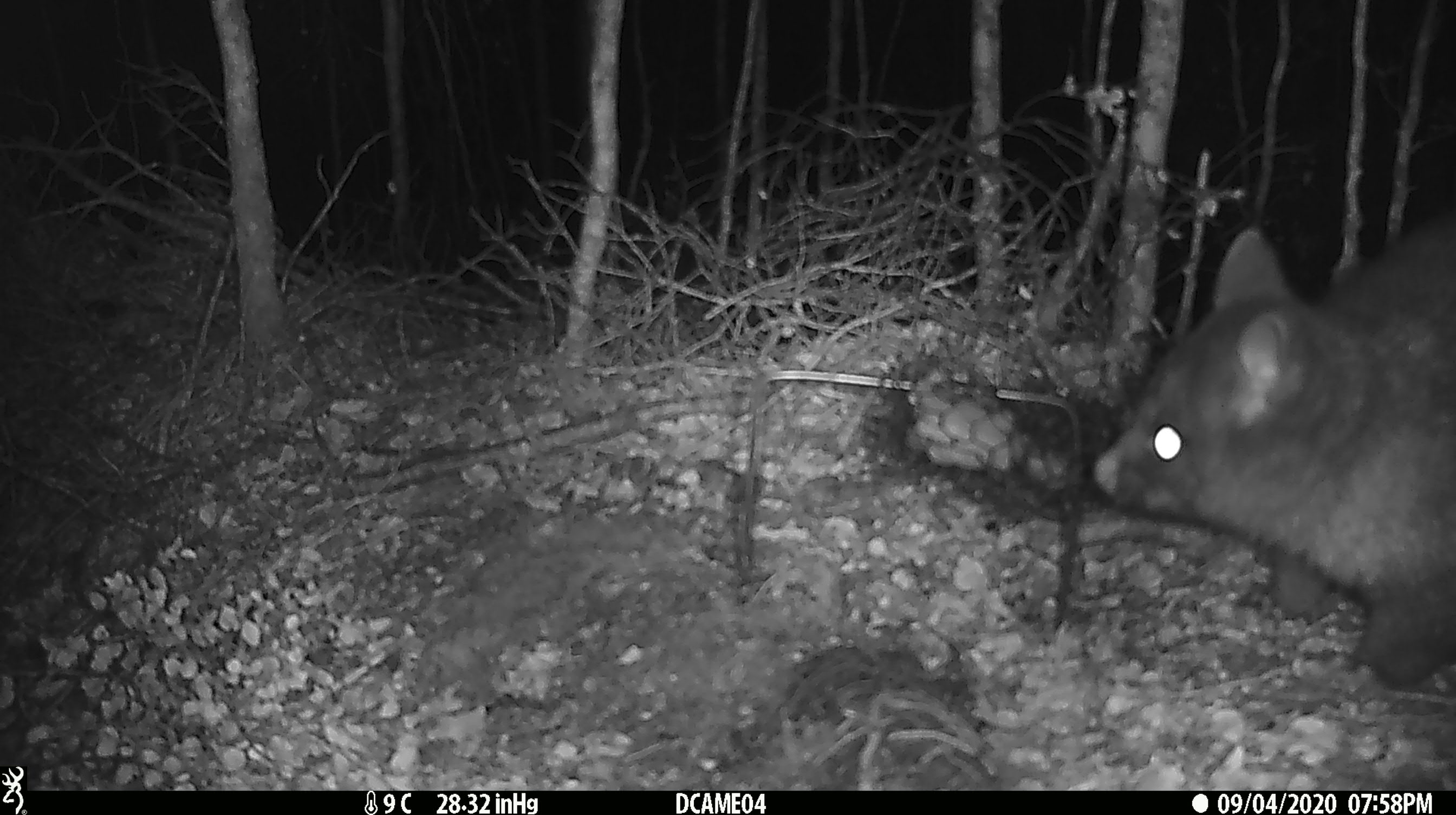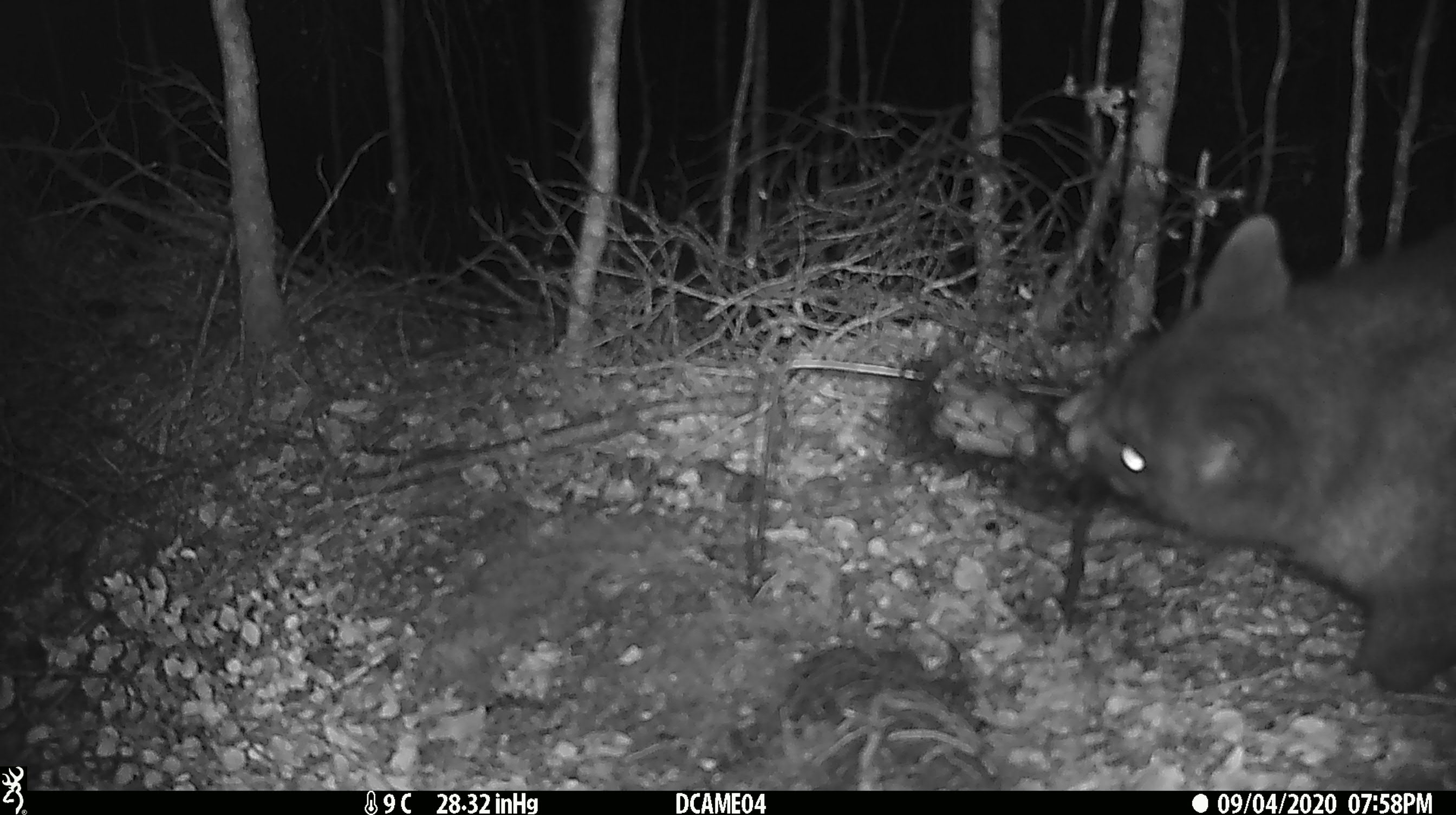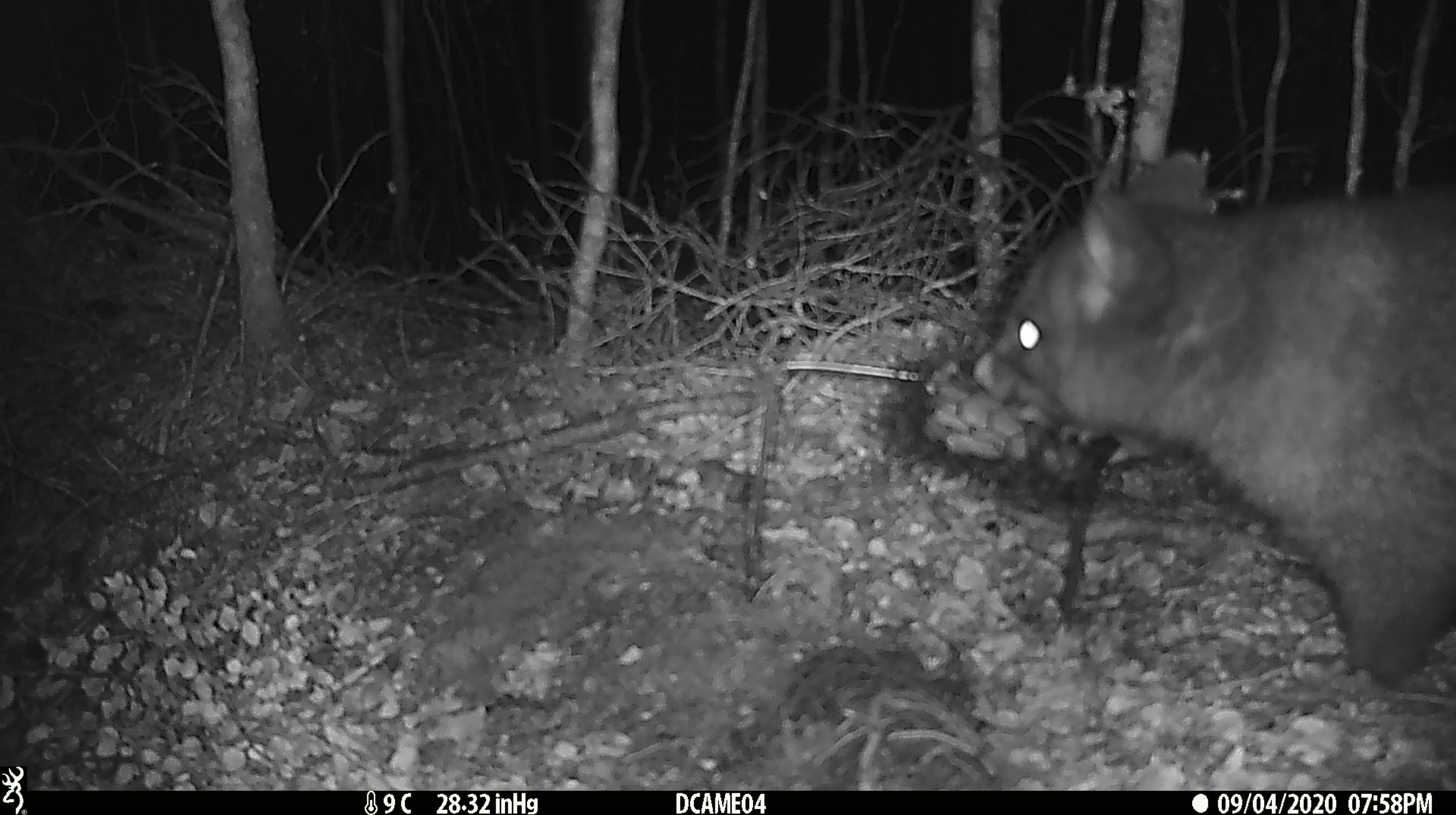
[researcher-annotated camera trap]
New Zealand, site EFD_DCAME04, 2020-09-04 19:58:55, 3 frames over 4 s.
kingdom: Animalia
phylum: Chordata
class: Mammalia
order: Diprotodontia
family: Phalangeridae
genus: Trichosurus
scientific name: Trichosurus vulpecula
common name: common brushtail possum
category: possum